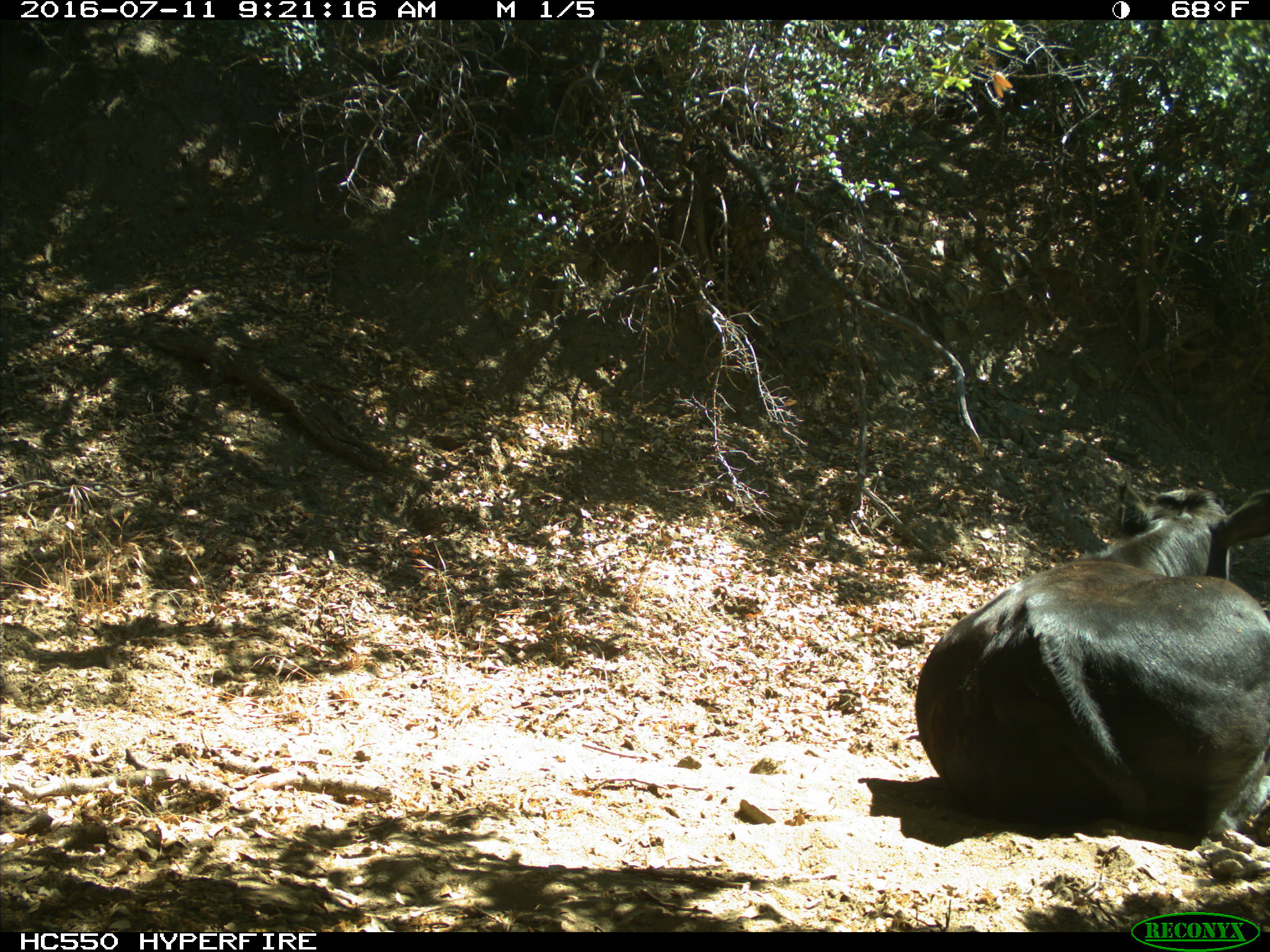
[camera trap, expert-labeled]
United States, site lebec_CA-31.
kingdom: Animalia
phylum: Chordata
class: Mammalia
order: Artiodactyla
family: Bovidae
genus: Bos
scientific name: Bos taurus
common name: domestic cow